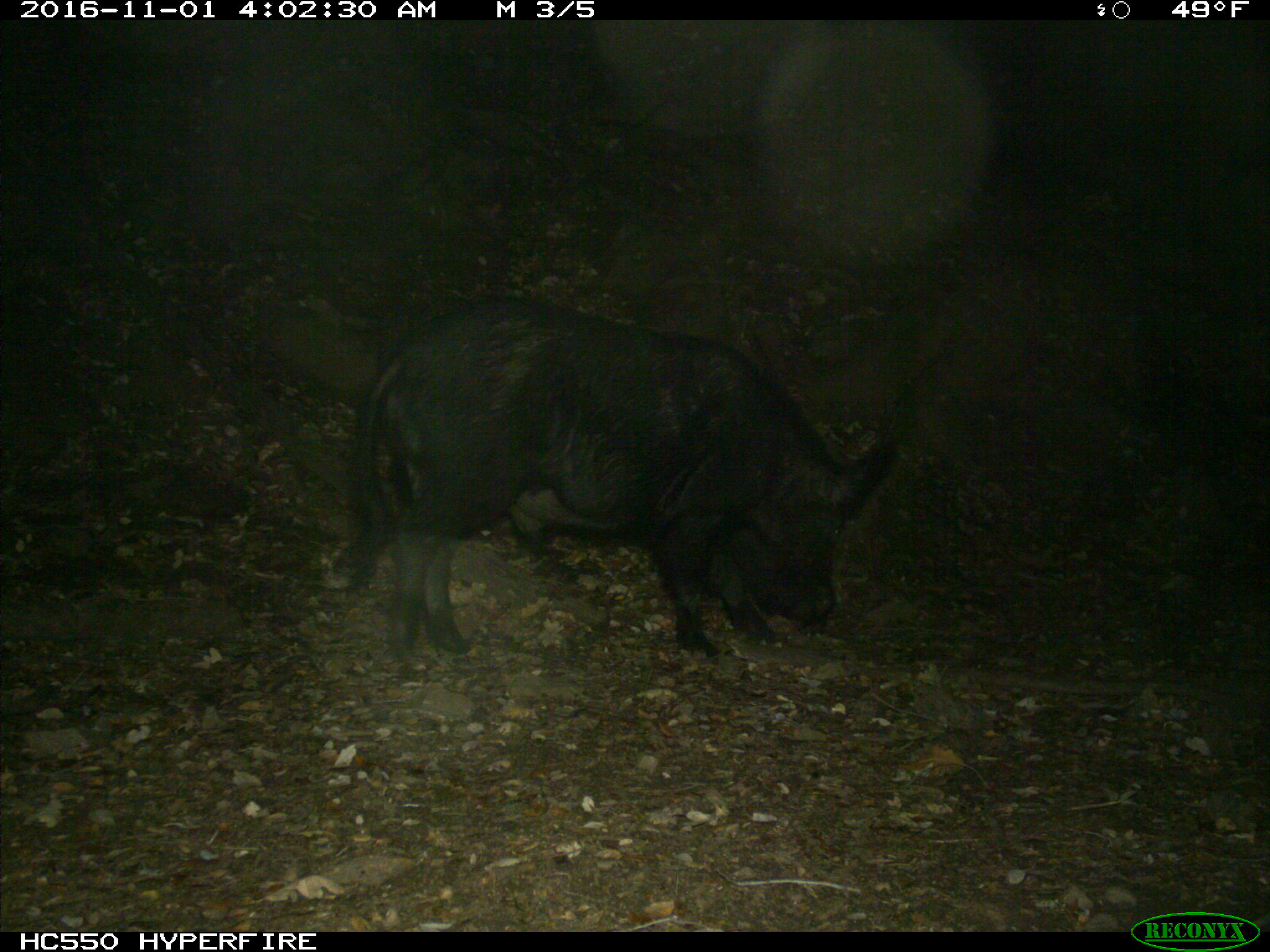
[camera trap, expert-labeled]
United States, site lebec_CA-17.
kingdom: Animalia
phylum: Chordata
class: Mammalia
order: Artiodactyla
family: Suidae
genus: Sus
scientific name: Sus scrofa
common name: wild boar